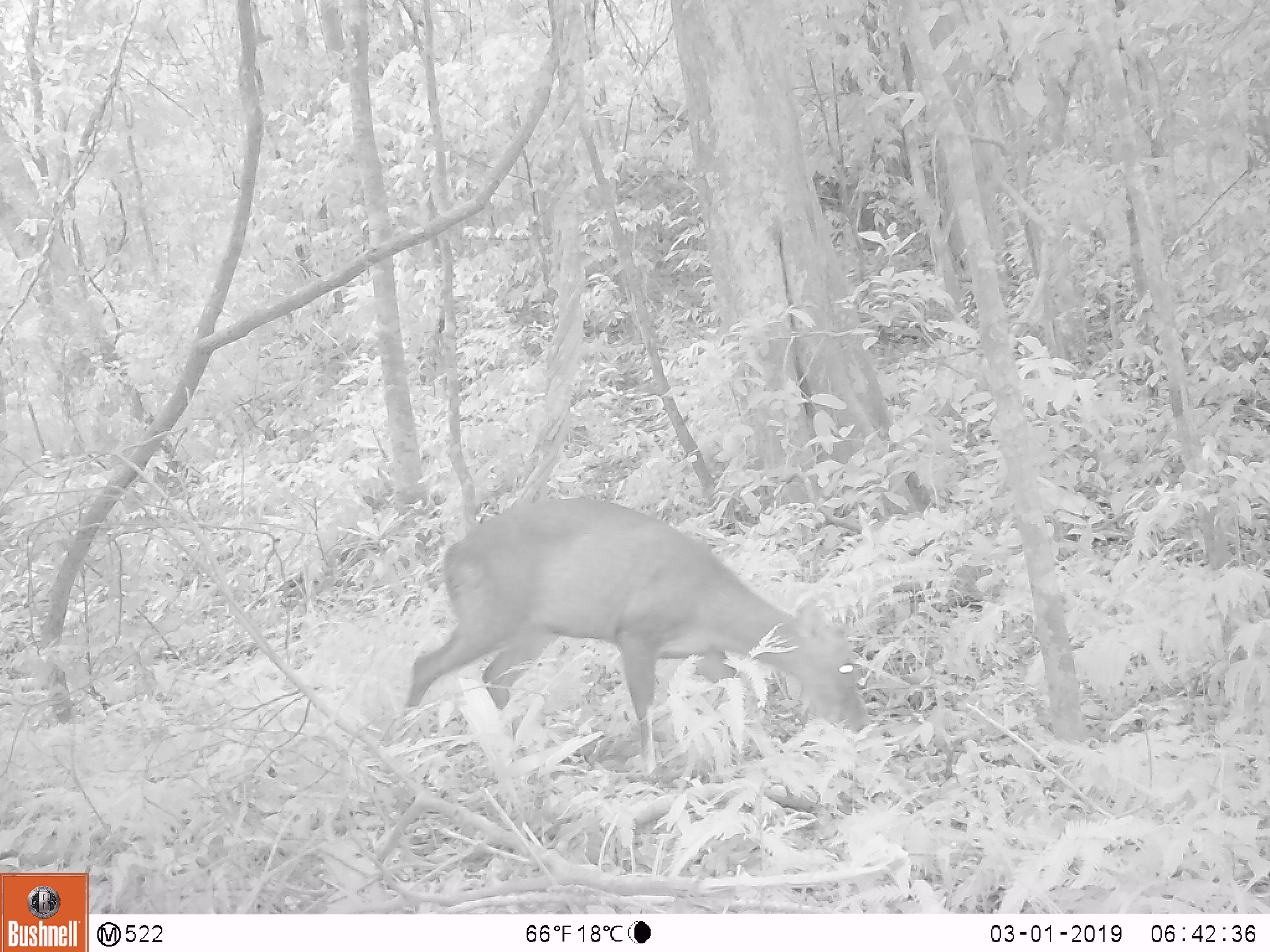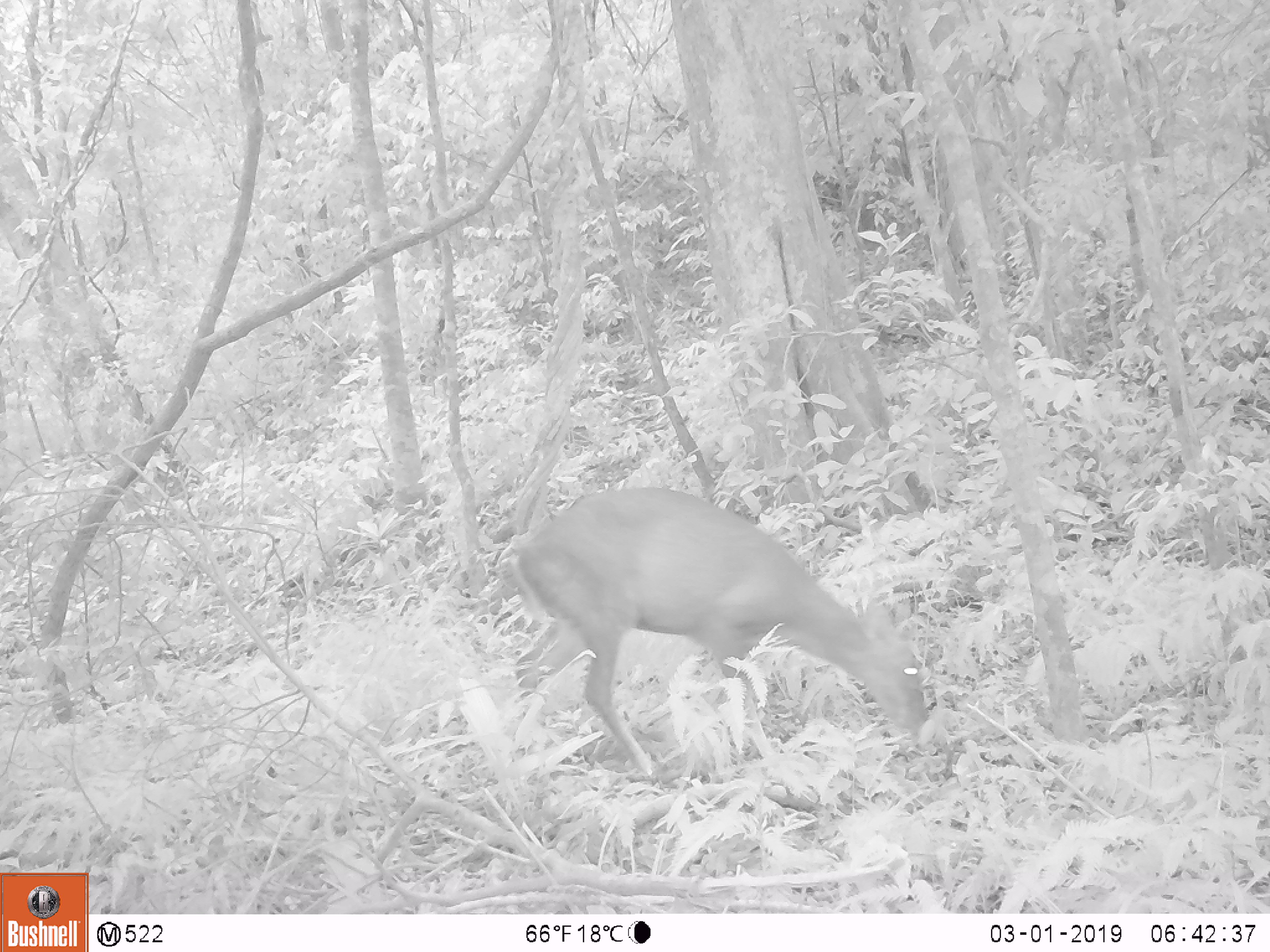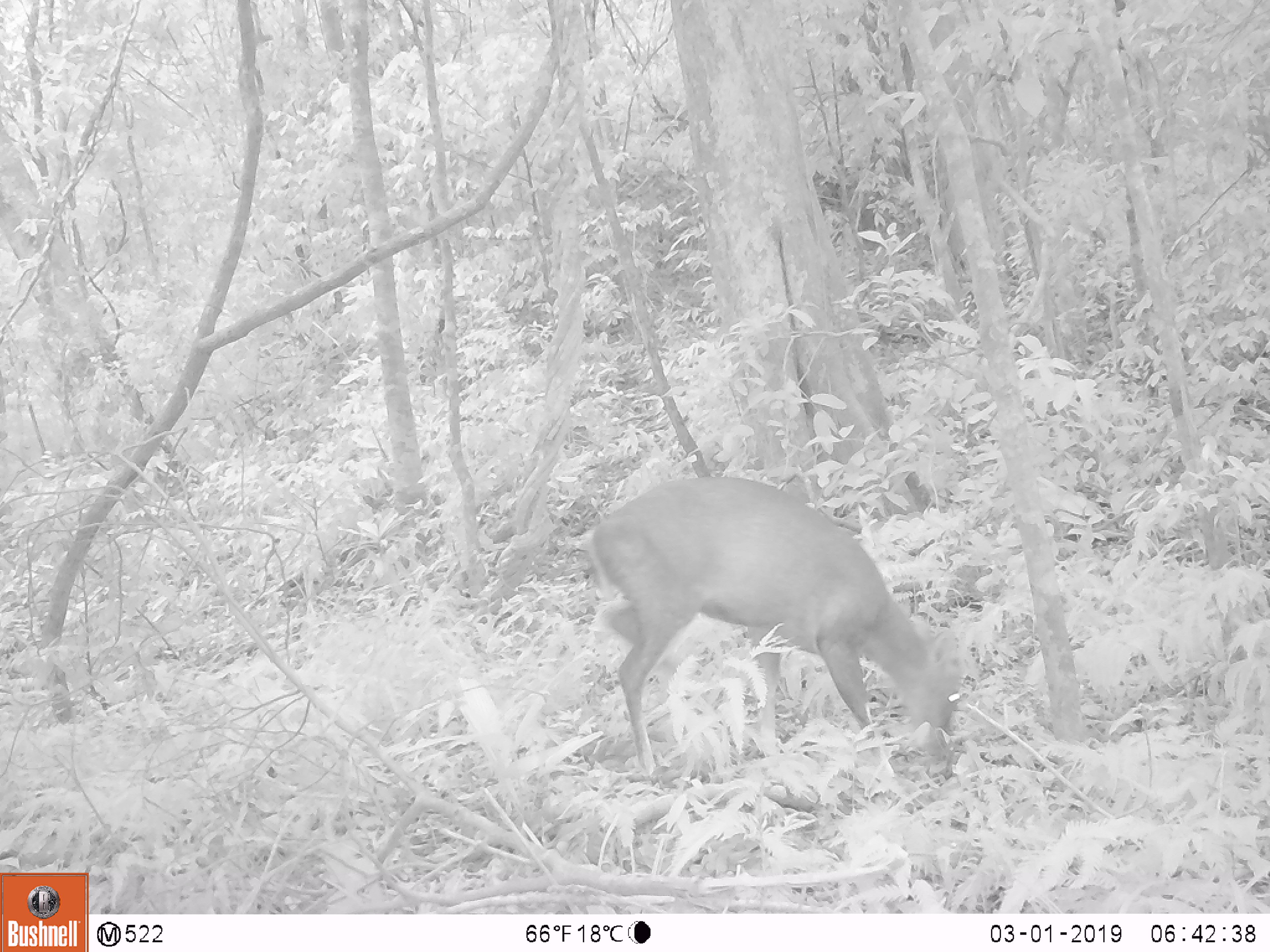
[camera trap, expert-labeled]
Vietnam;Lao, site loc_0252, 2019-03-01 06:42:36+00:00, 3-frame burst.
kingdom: Animalia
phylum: Chordata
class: Mammalia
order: Artiodactyla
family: Cervidae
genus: Muntiacus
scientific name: Muntiacus rooseveltorum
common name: roosevelt's muntjac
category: roosevelts muntjac group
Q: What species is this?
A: Roosevelts muntjac group (roosevelt's muntjac) (Muntiacus rooseveltorum).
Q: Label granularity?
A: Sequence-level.